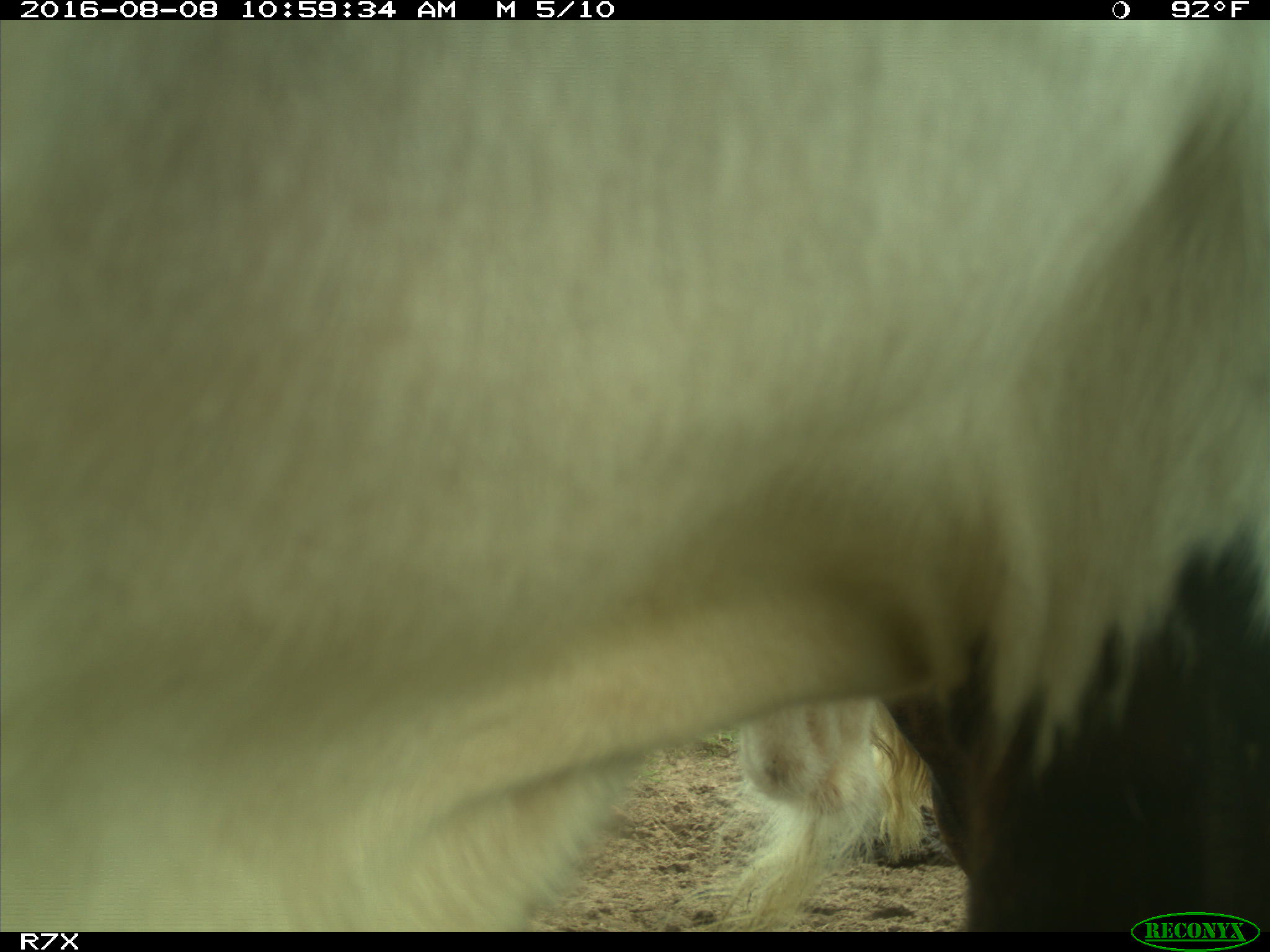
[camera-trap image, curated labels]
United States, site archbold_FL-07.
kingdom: Animalia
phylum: Chordata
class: Mammalia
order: Artiodactyla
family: Bovidae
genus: Bos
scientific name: Bos taurus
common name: domestic cow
Bos taurus (domestic cow).